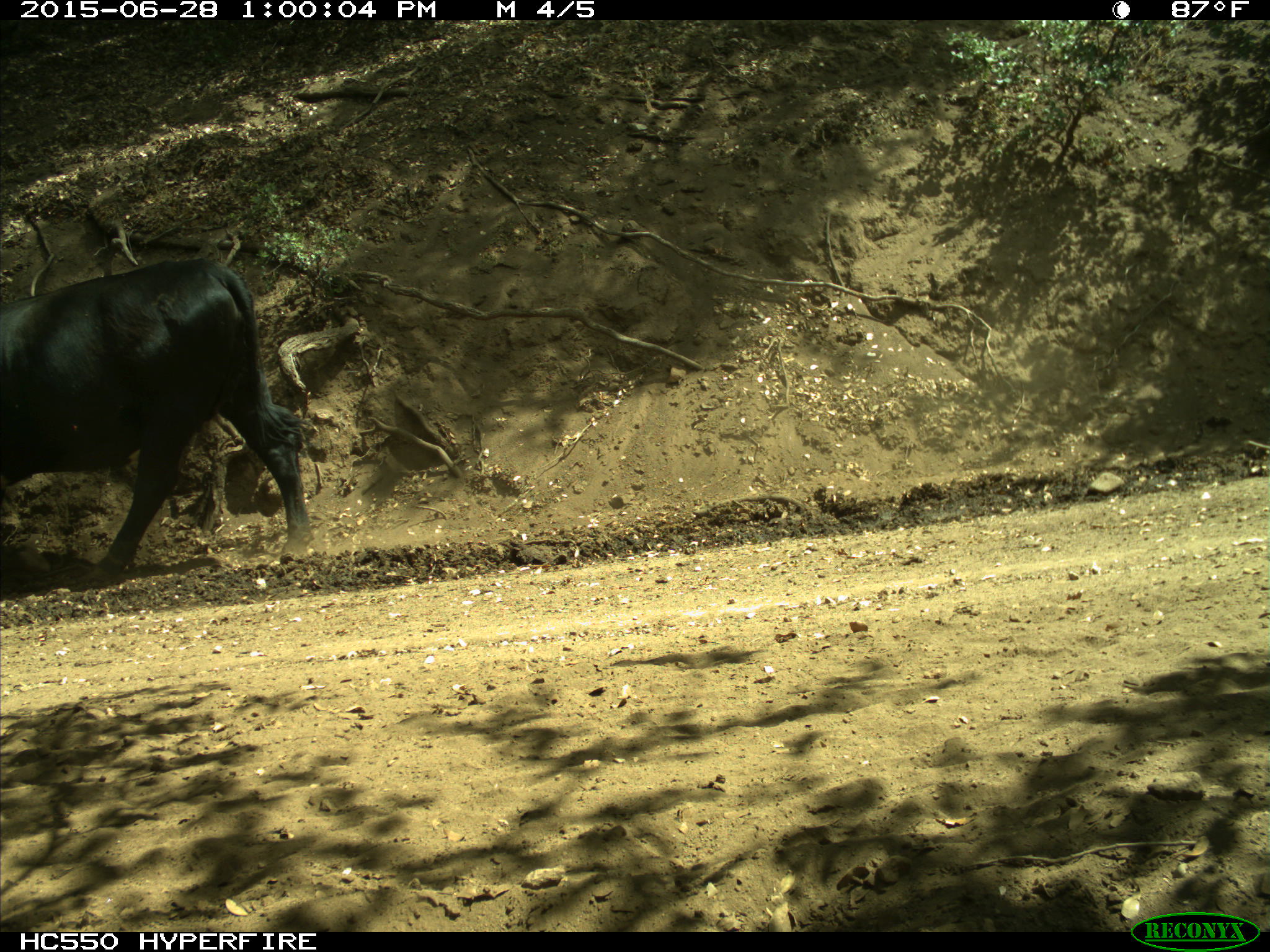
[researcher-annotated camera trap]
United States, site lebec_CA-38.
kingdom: Animalia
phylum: Chordata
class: Mammalia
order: Artiodactyla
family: Bovidae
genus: Bos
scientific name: Bos taurus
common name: domestic cow